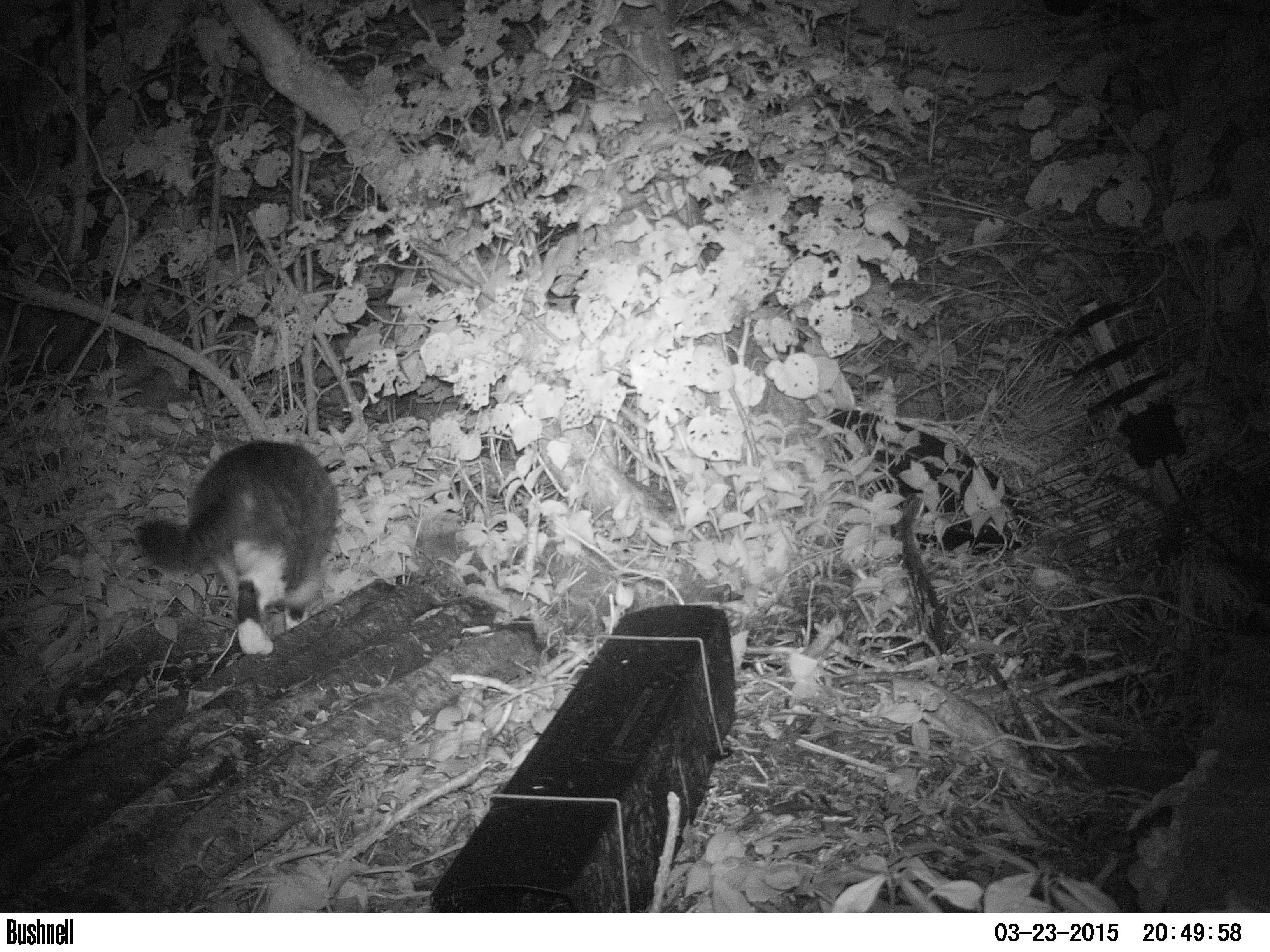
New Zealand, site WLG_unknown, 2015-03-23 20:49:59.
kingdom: Animalia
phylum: Chordata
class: Mammalia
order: Carnivora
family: Felidae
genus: Felis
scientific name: Felis catus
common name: domestic cat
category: cat